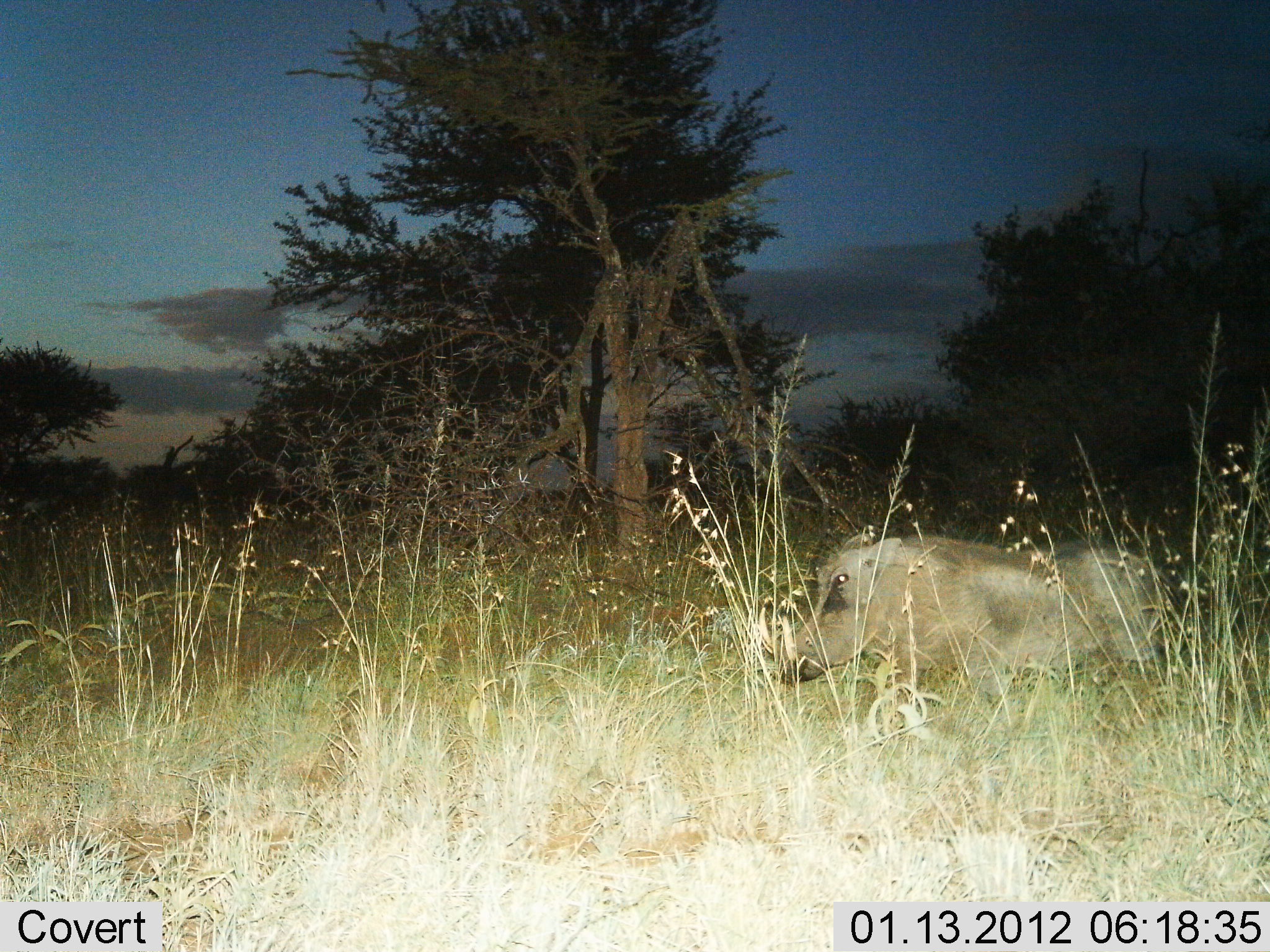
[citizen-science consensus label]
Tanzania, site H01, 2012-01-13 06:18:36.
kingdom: Animalia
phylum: Chordata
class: Mammalia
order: Artiodactyla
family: Suidae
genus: Phacochoerus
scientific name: Phacochoerus africanus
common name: warthog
Warthog (Phacochoerus africanus), count 1. Behavior (volunteer vote fractions): standing 33%, resting 0%, moving 67%, interacting 0%. Young present (vote fraction): 0%. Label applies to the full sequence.